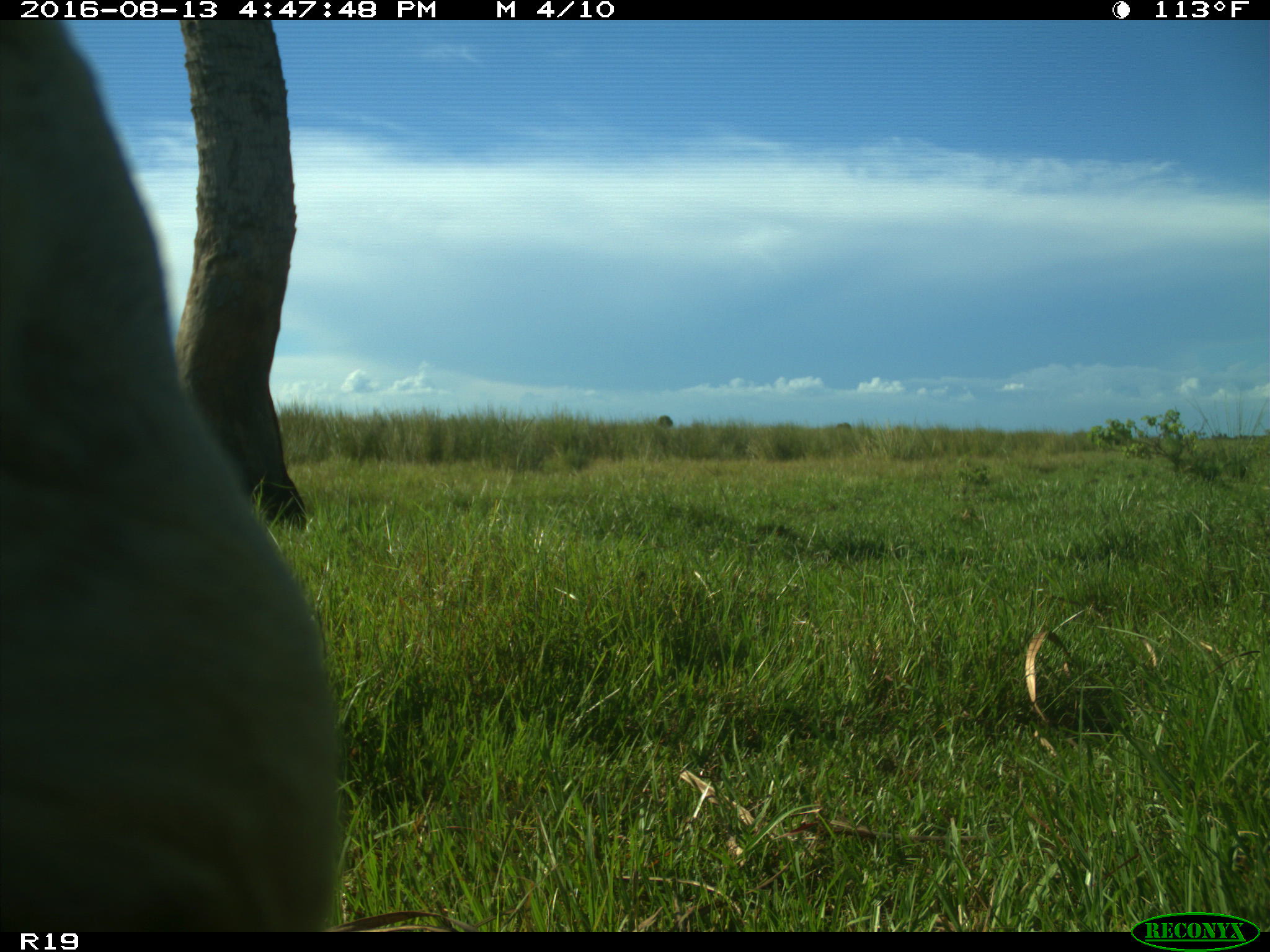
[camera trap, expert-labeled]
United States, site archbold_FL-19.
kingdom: Animalia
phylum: Chordata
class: Mammalia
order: Artiodactyla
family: Bovidae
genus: Bos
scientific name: Bos taurus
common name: domestic cow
Bos taurus (domestic cow).